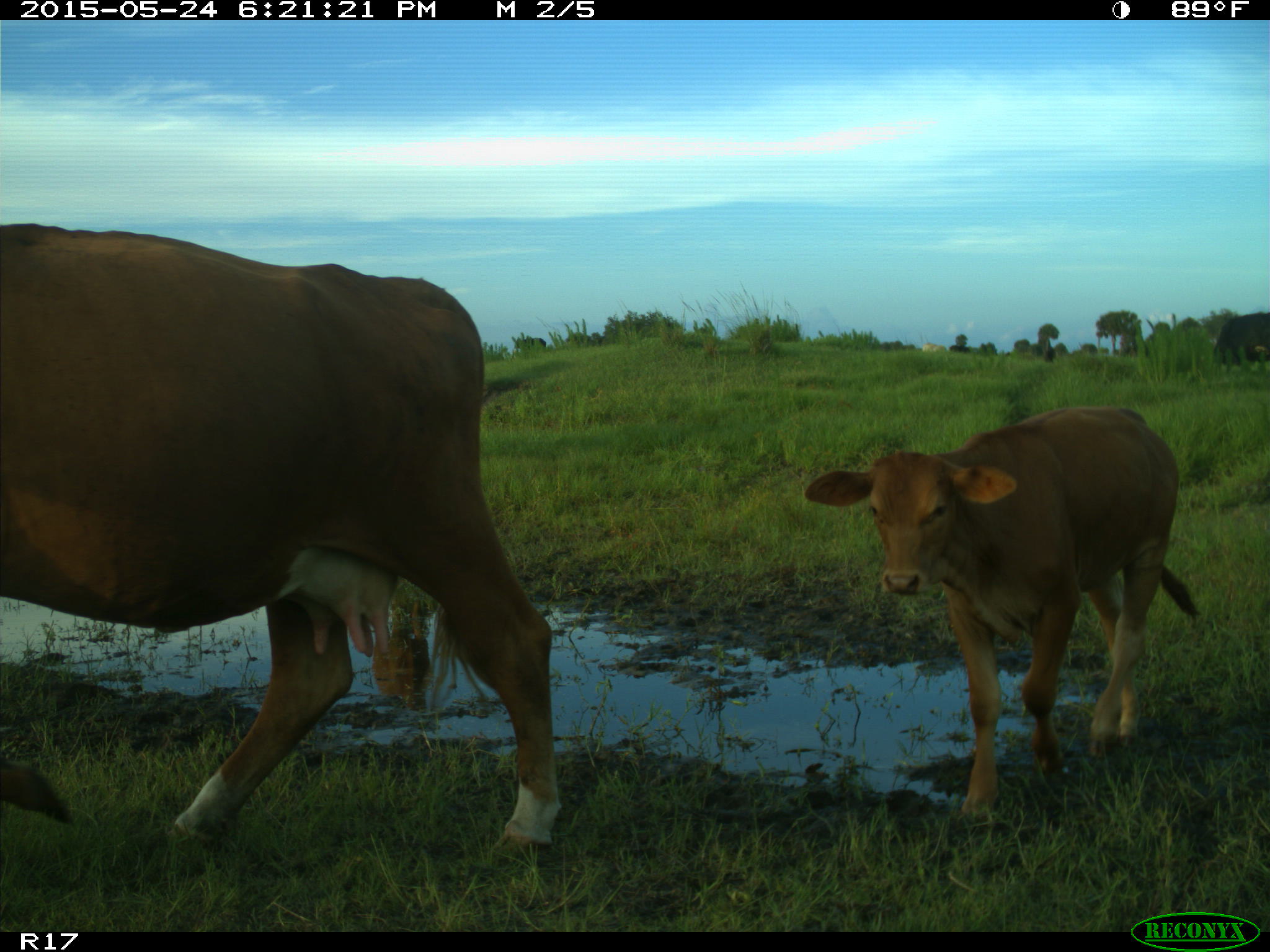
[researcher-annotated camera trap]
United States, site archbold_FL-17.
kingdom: Animalia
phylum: Chordata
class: Mammalia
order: Artiodactyla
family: Bovidae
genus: Bos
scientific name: Bos taurus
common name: domestic cow